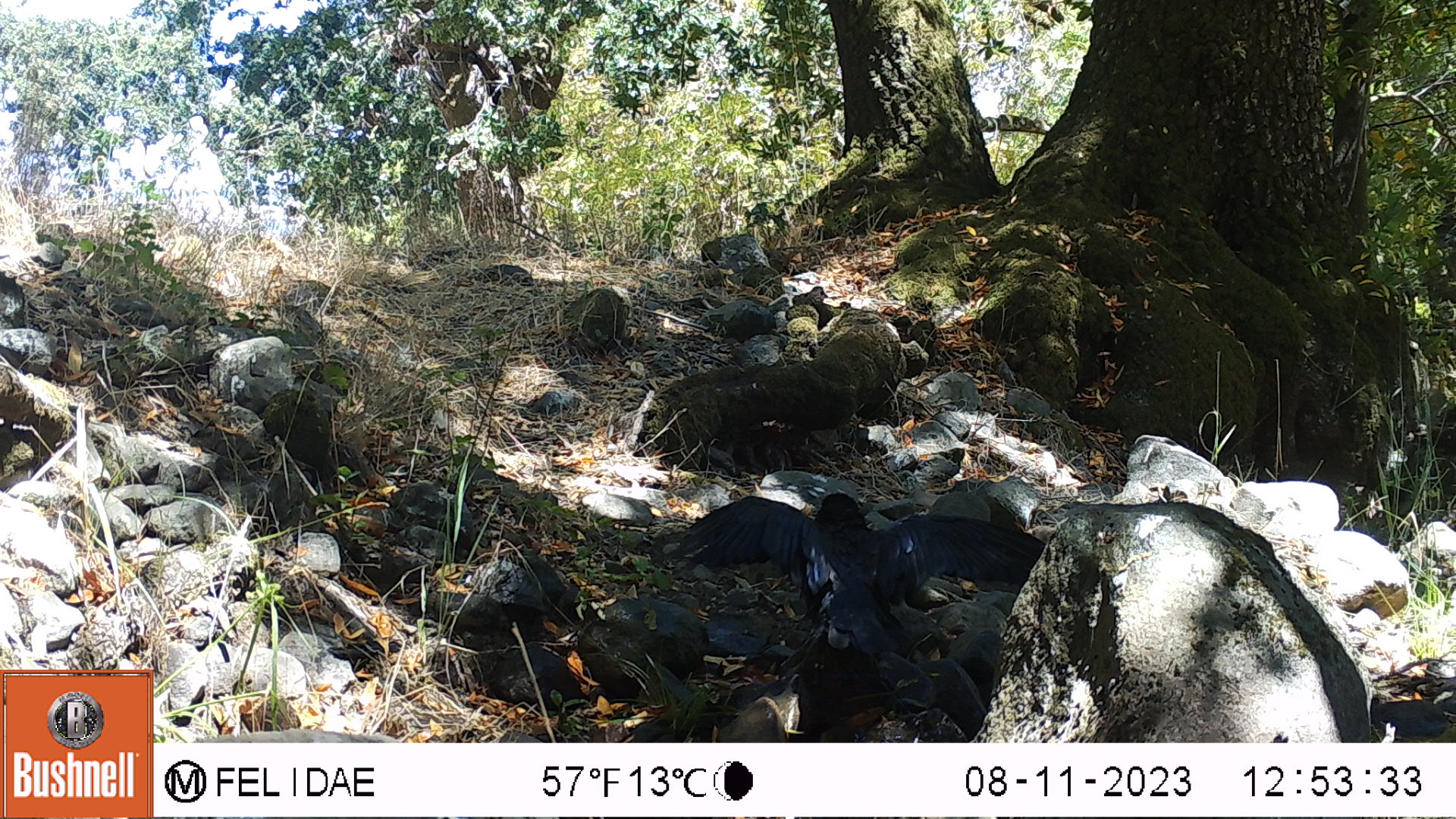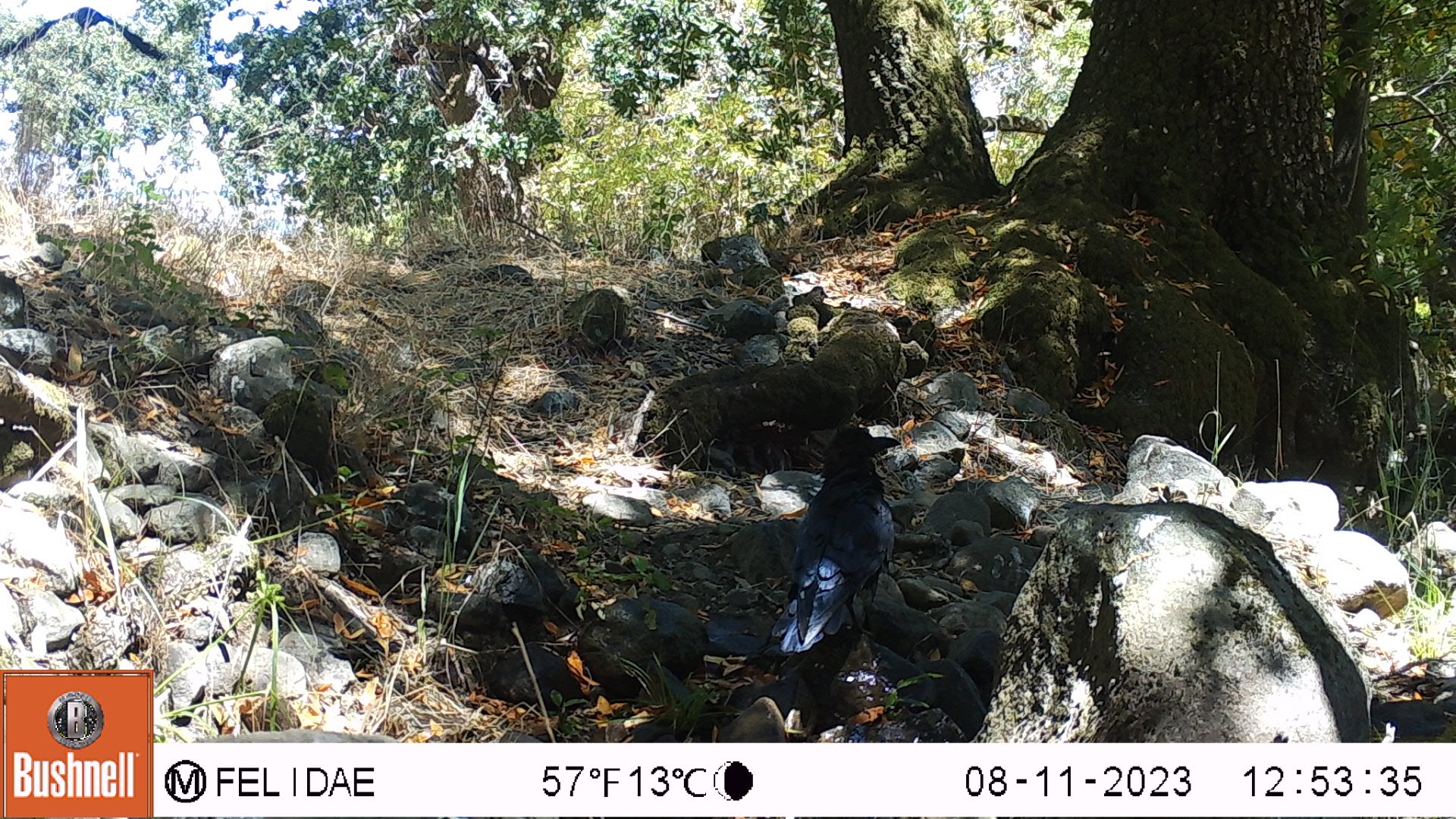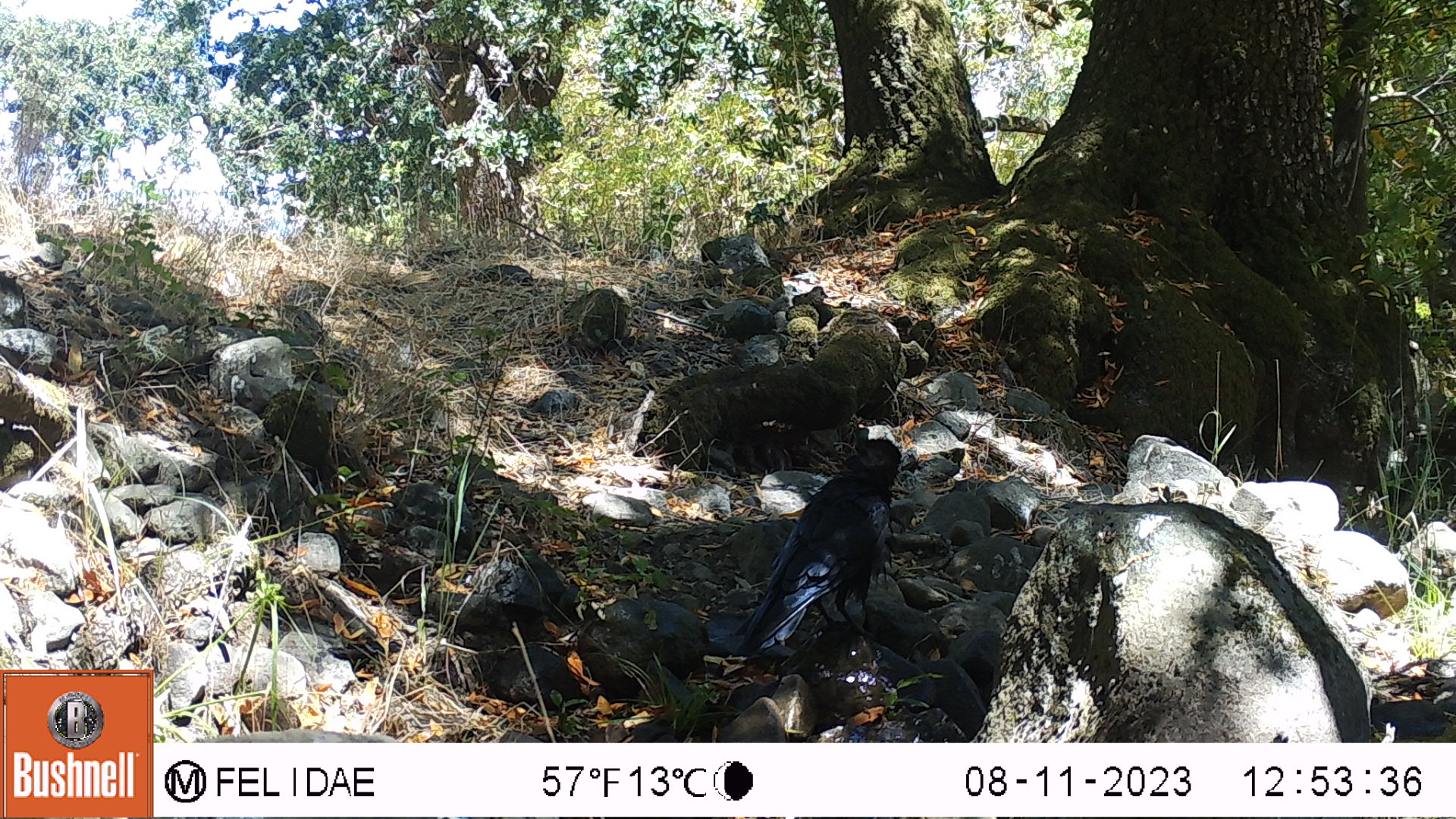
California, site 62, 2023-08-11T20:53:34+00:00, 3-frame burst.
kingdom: Animalia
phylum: Chordata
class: Aves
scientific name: Aves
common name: bird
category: unknown bird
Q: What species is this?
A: Unknown bird (bird) (Aves).